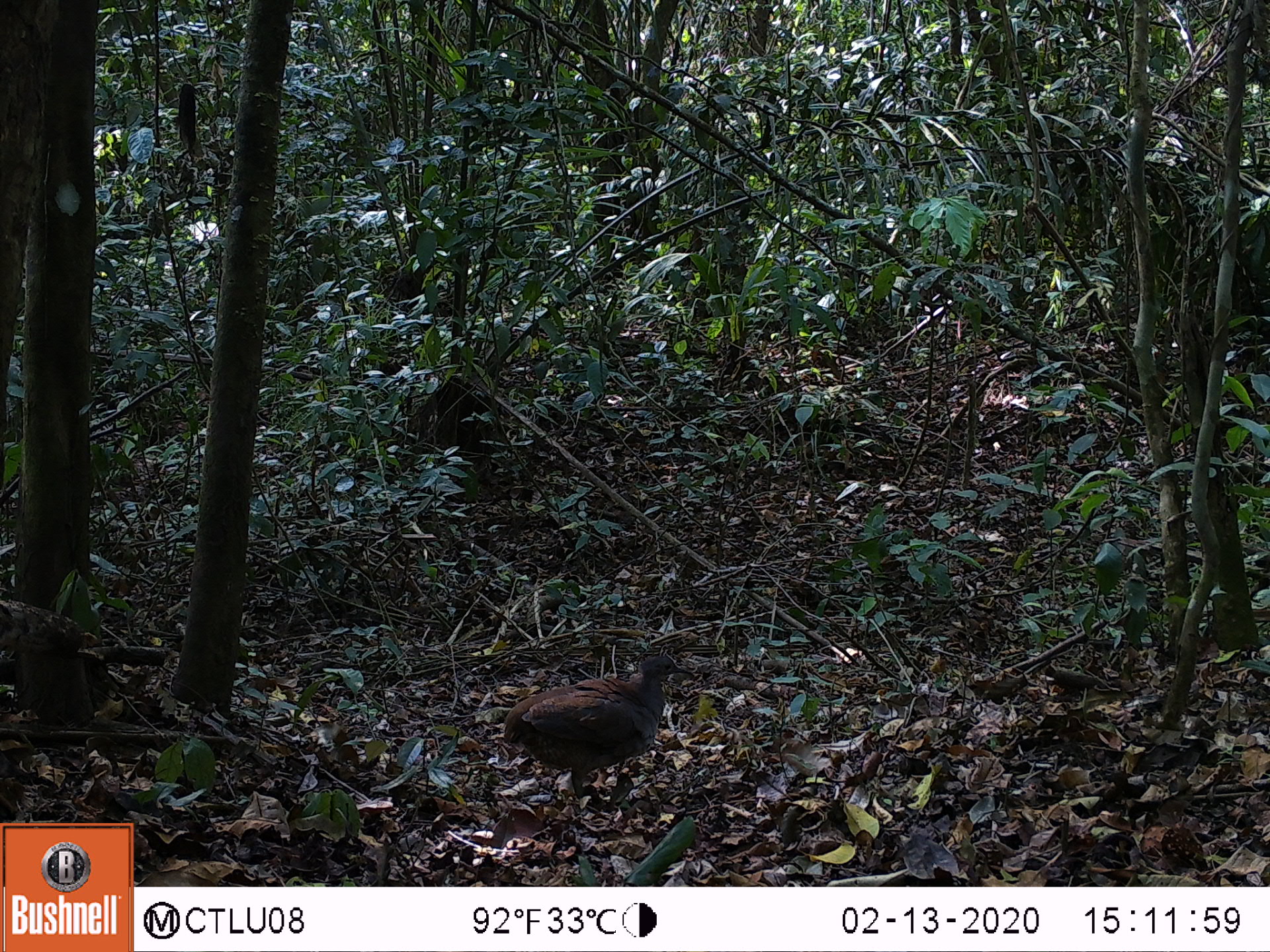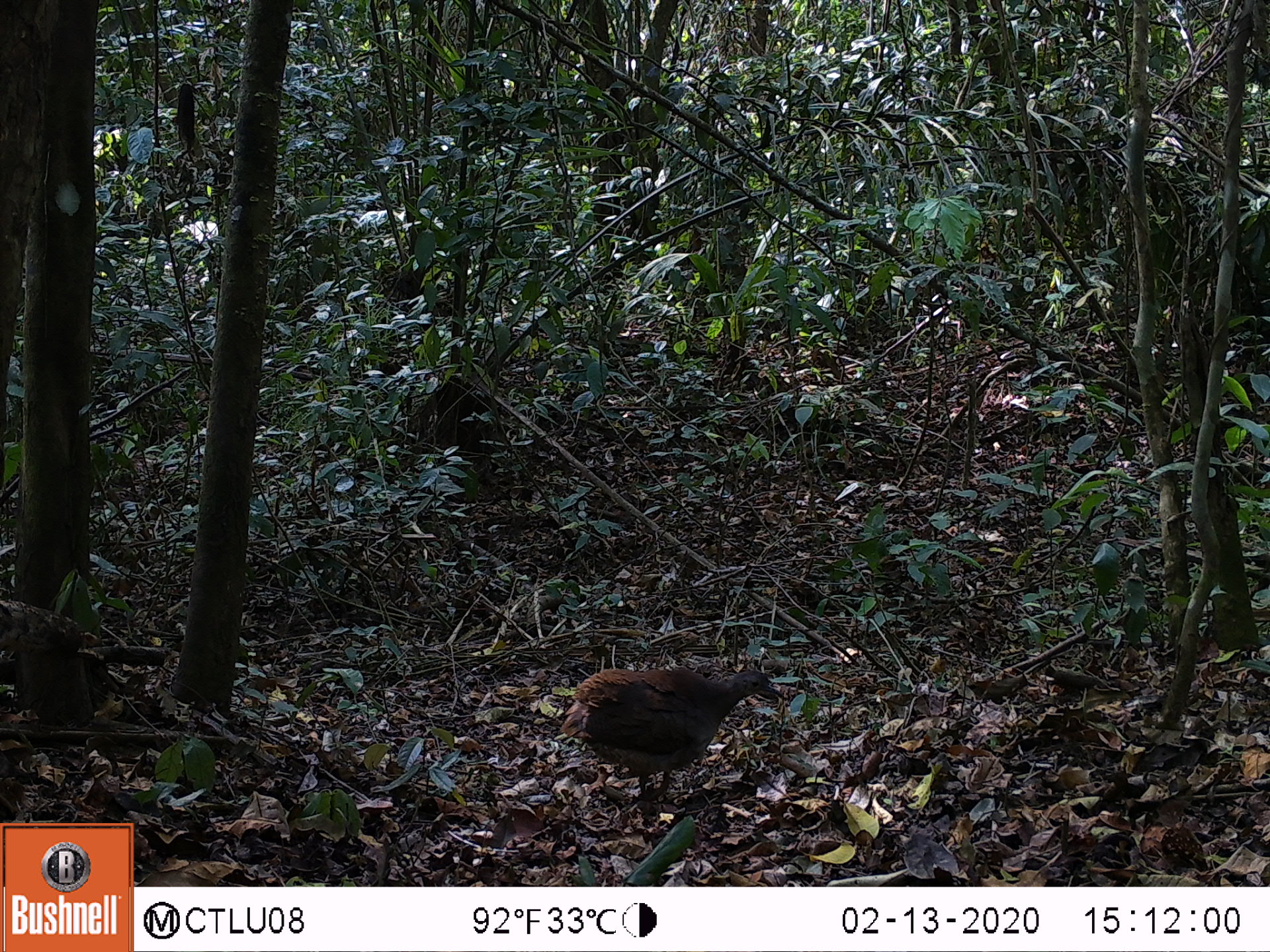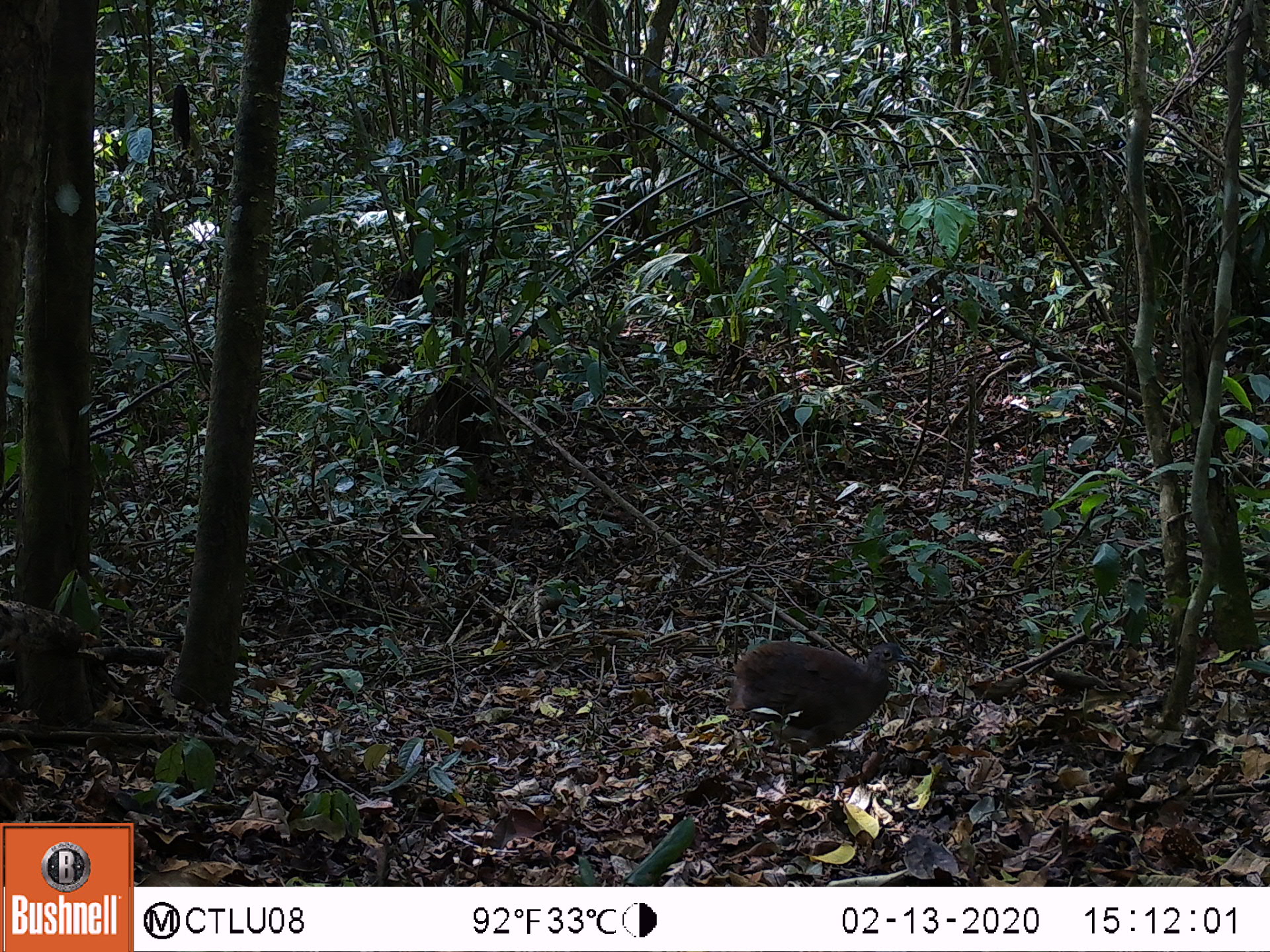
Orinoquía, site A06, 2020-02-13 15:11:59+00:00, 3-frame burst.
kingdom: Animalia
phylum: Chordata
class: Aves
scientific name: Aves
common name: bird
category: unknown bird